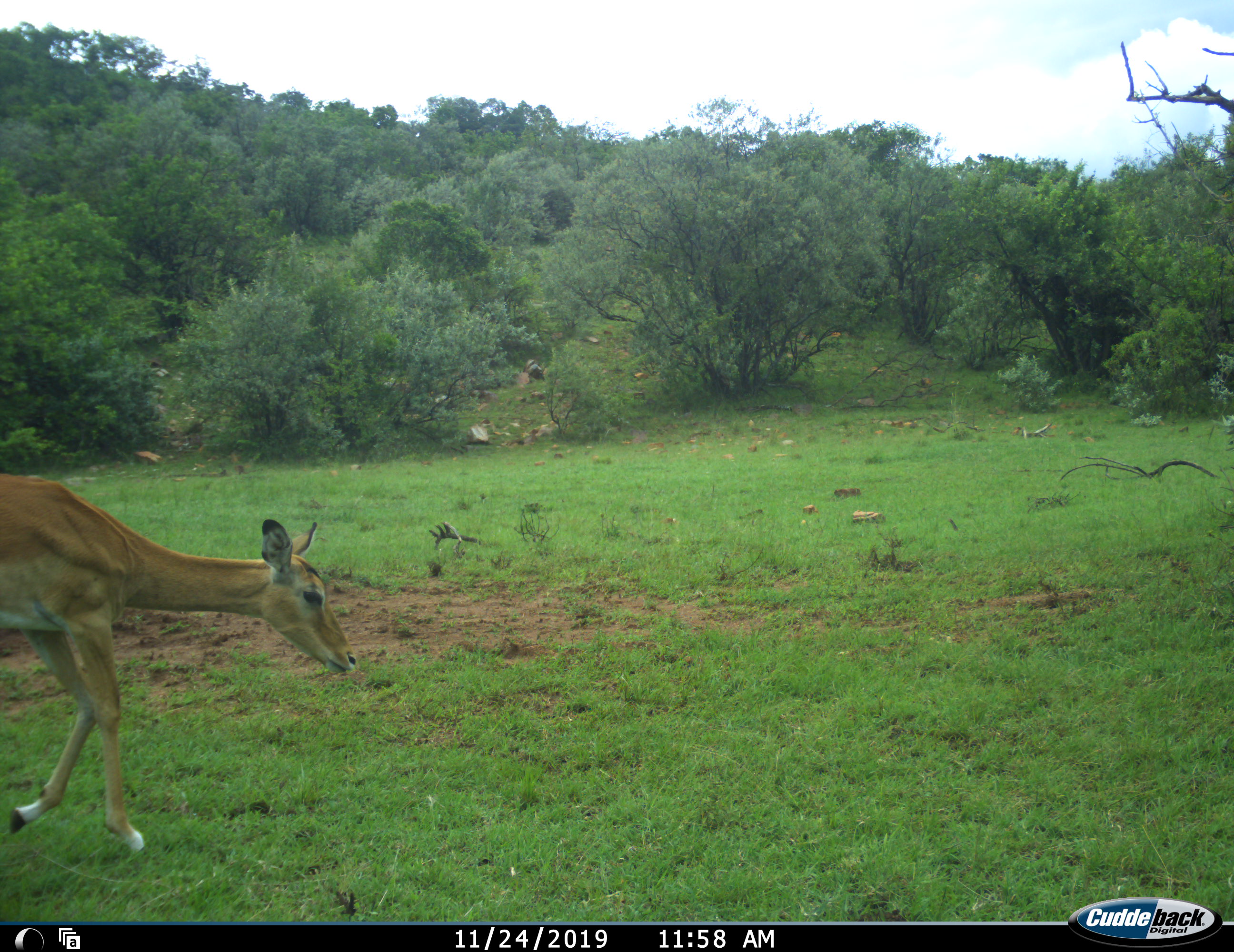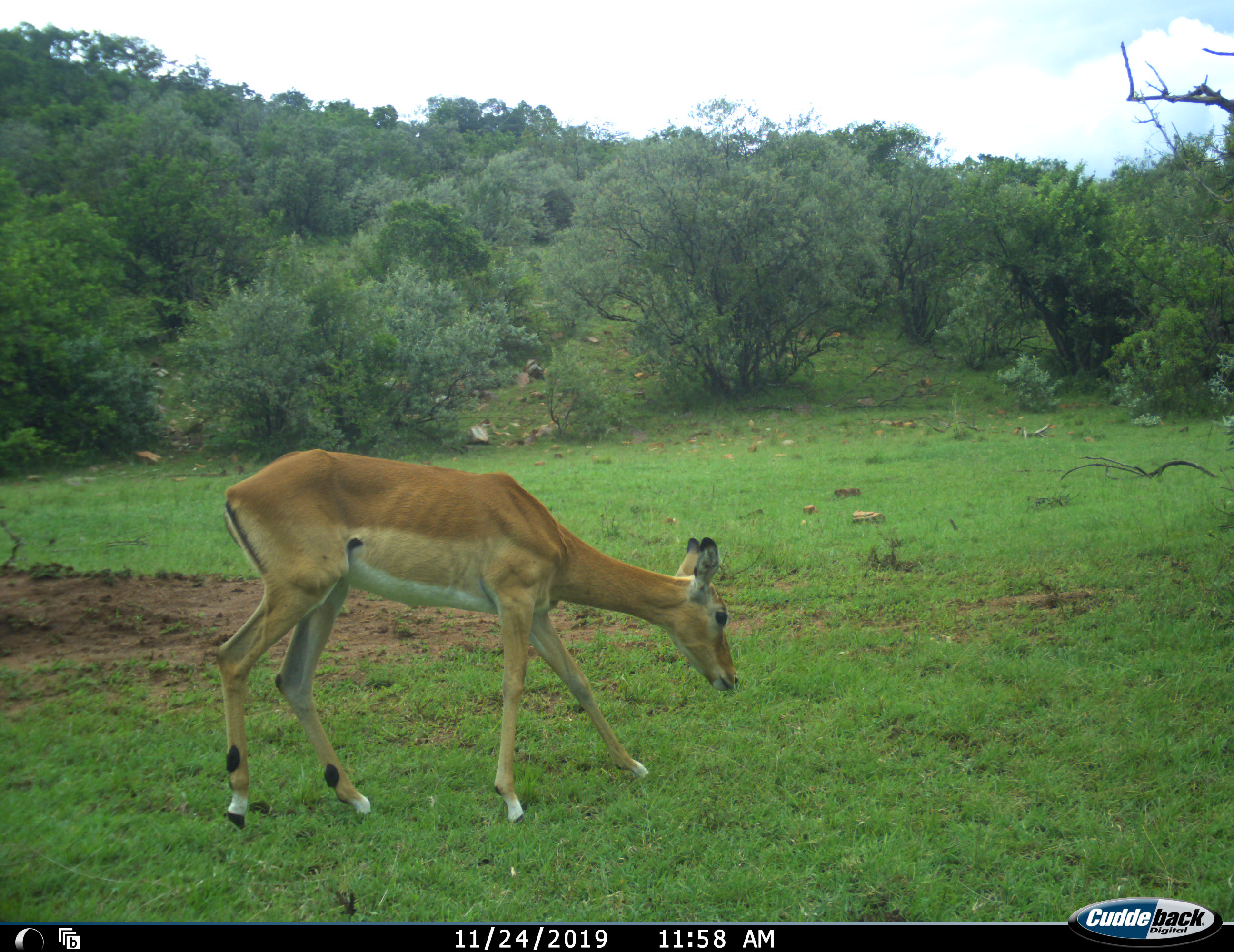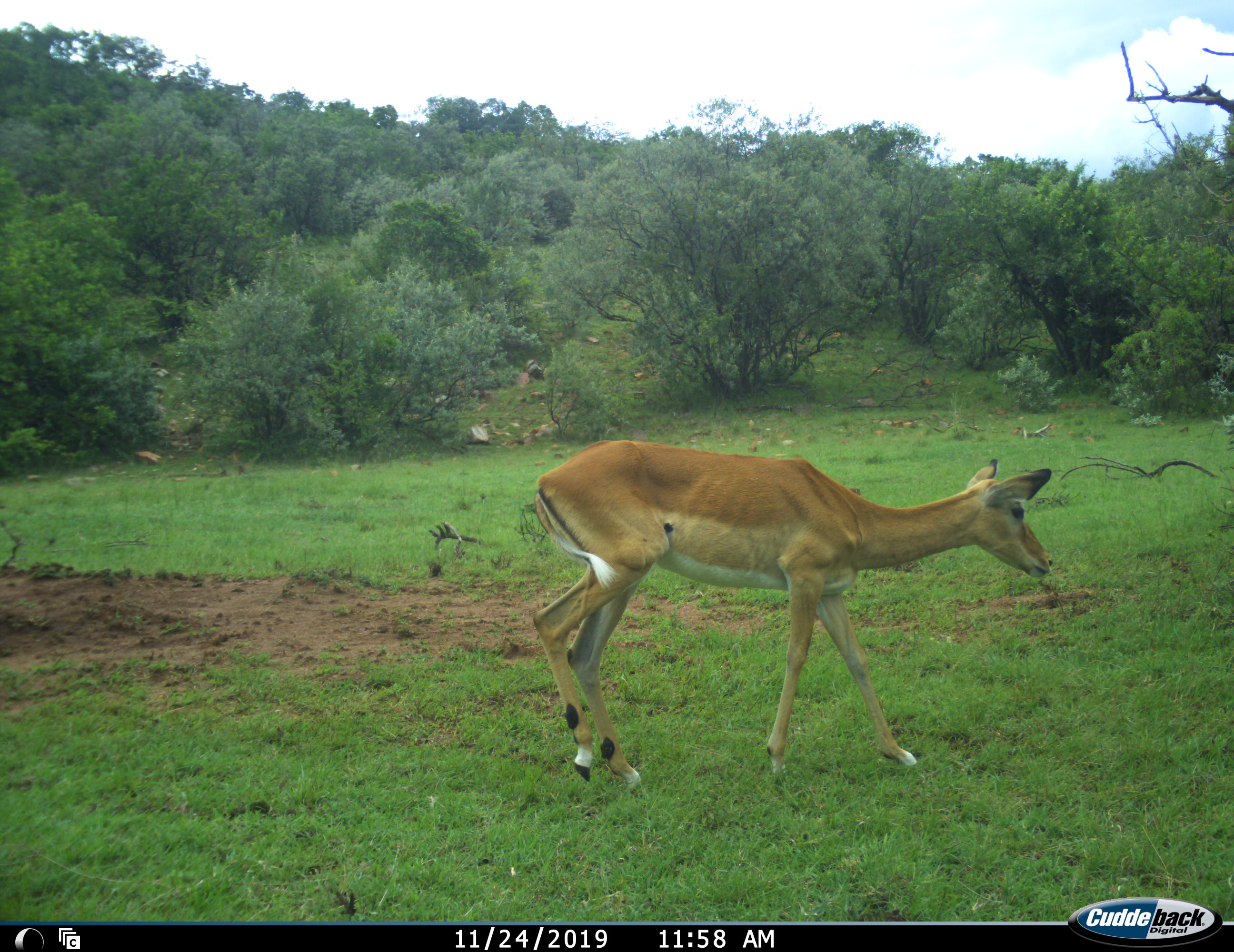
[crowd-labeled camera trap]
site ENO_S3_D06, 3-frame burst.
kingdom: Animalia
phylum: Chordata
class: Mammalia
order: Artiodactyla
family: Bovidae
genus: Aepyceros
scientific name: Aepyceros melampus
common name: impala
Impala (Aepyceros melampus), count 1. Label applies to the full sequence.